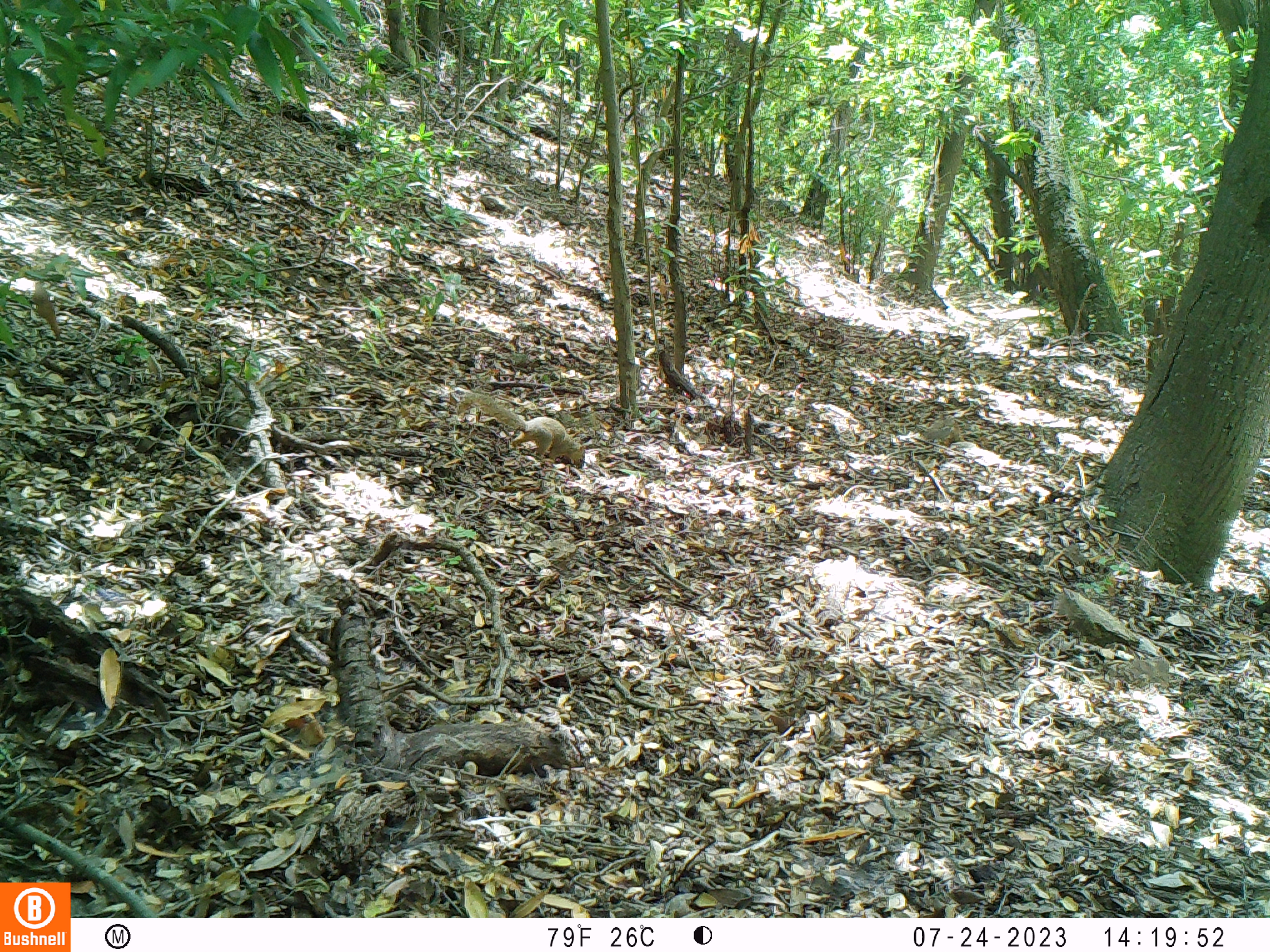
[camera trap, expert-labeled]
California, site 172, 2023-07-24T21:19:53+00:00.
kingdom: Animalia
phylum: Chordata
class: Mammalia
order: Rodentia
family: Sciuridae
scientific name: Sciuridae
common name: squirrel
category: unknown squirrel